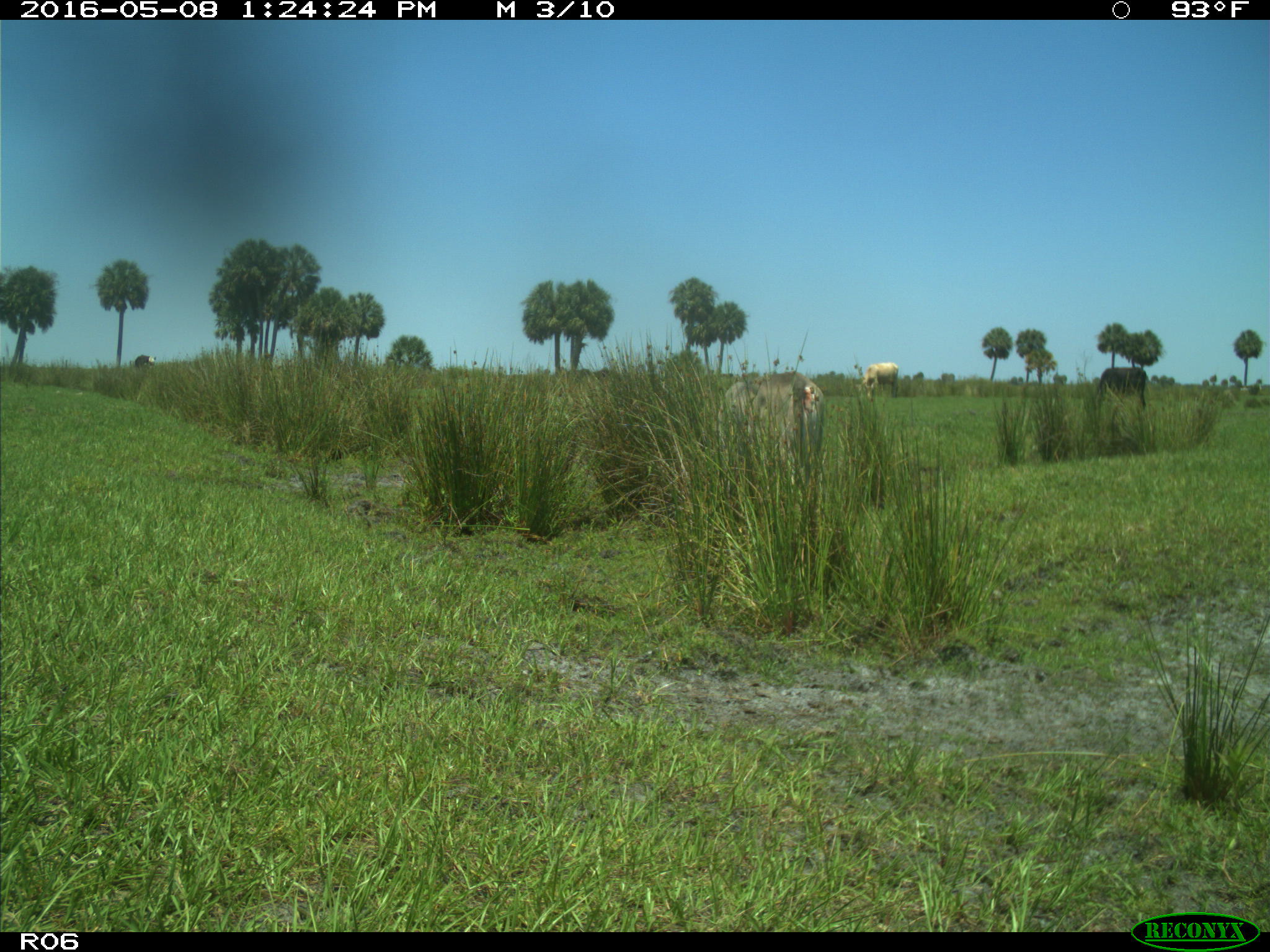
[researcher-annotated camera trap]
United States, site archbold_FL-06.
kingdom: Animalia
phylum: Chordata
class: Mammalia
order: Artiodactyla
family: Bovidae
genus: Bos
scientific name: Bos taurus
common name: domestic cow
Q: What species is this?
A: Bos taurus (domestic cow).